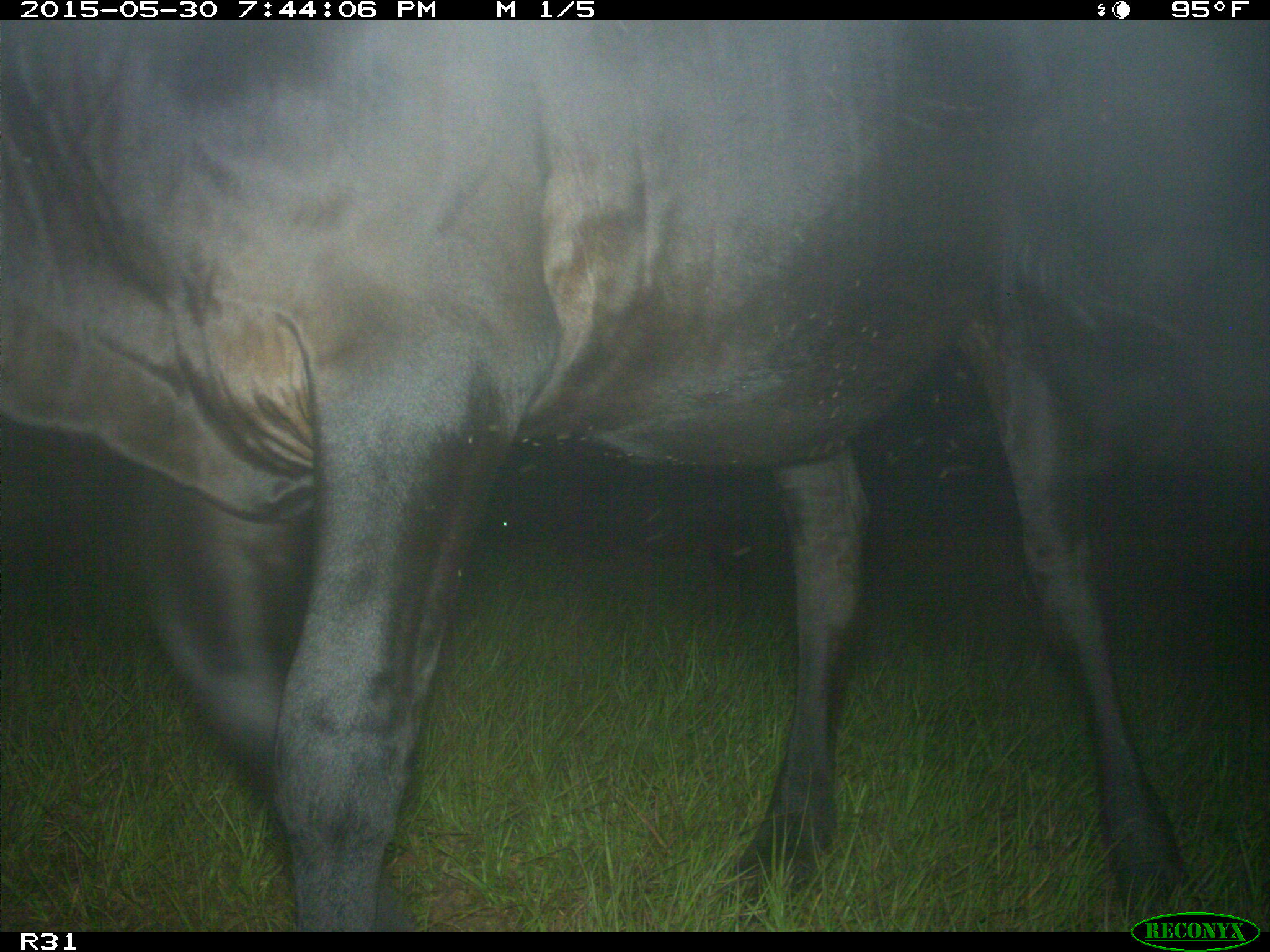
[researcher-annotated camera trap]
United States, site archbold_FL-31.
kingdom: Animalia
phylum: Chordata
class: Mammalia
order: Artiodactyla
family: Bovidae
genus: Bos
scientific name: Bos taurus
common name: domestic cow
Bos taurus (domestic cow).